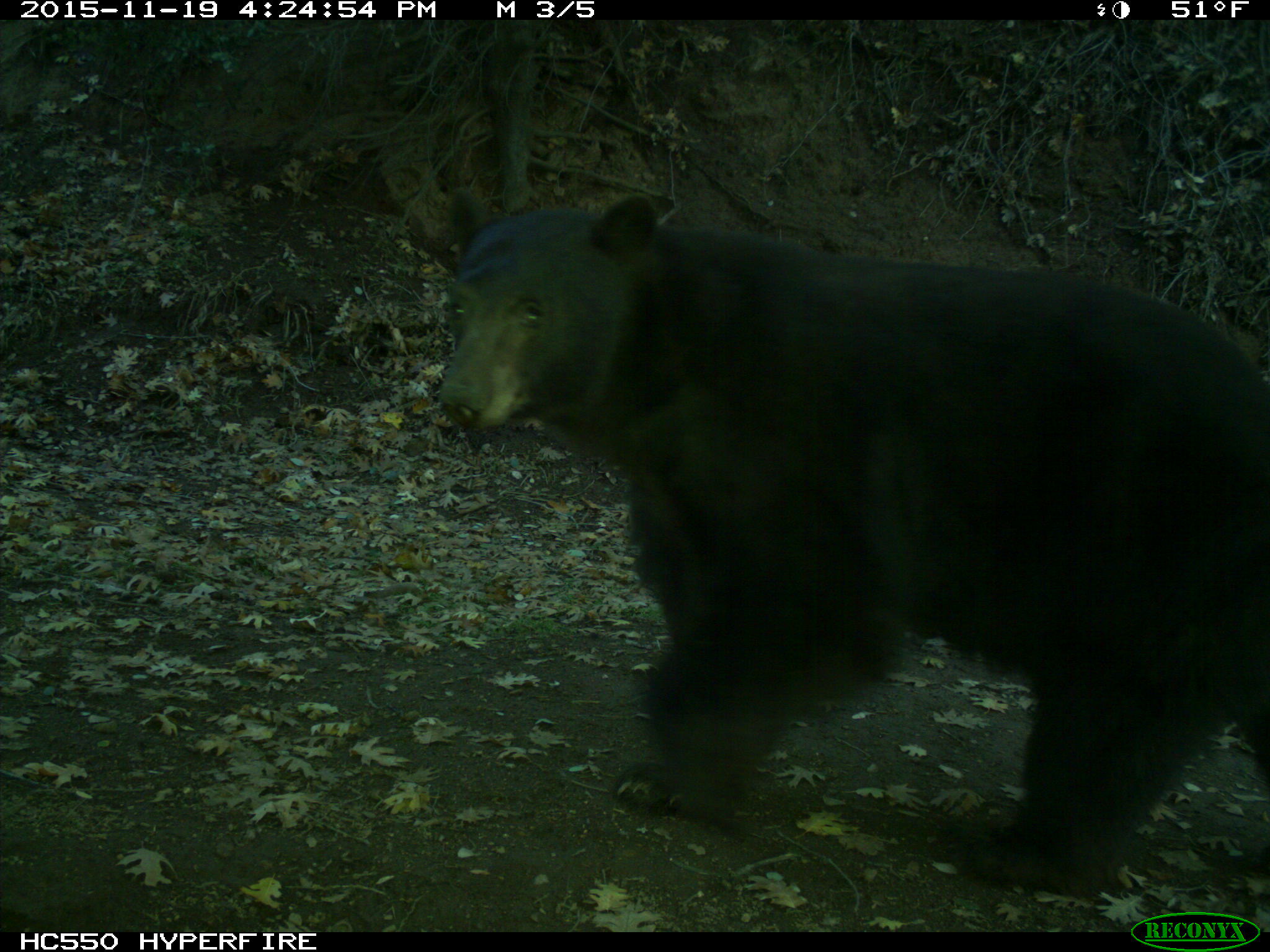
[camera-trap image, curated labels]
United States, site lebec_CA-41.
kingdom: Animalia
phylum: Chordata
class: Mammalia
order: Carnivora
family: Ursidae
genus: Ursus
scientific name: Ursus americanus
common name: american black bear